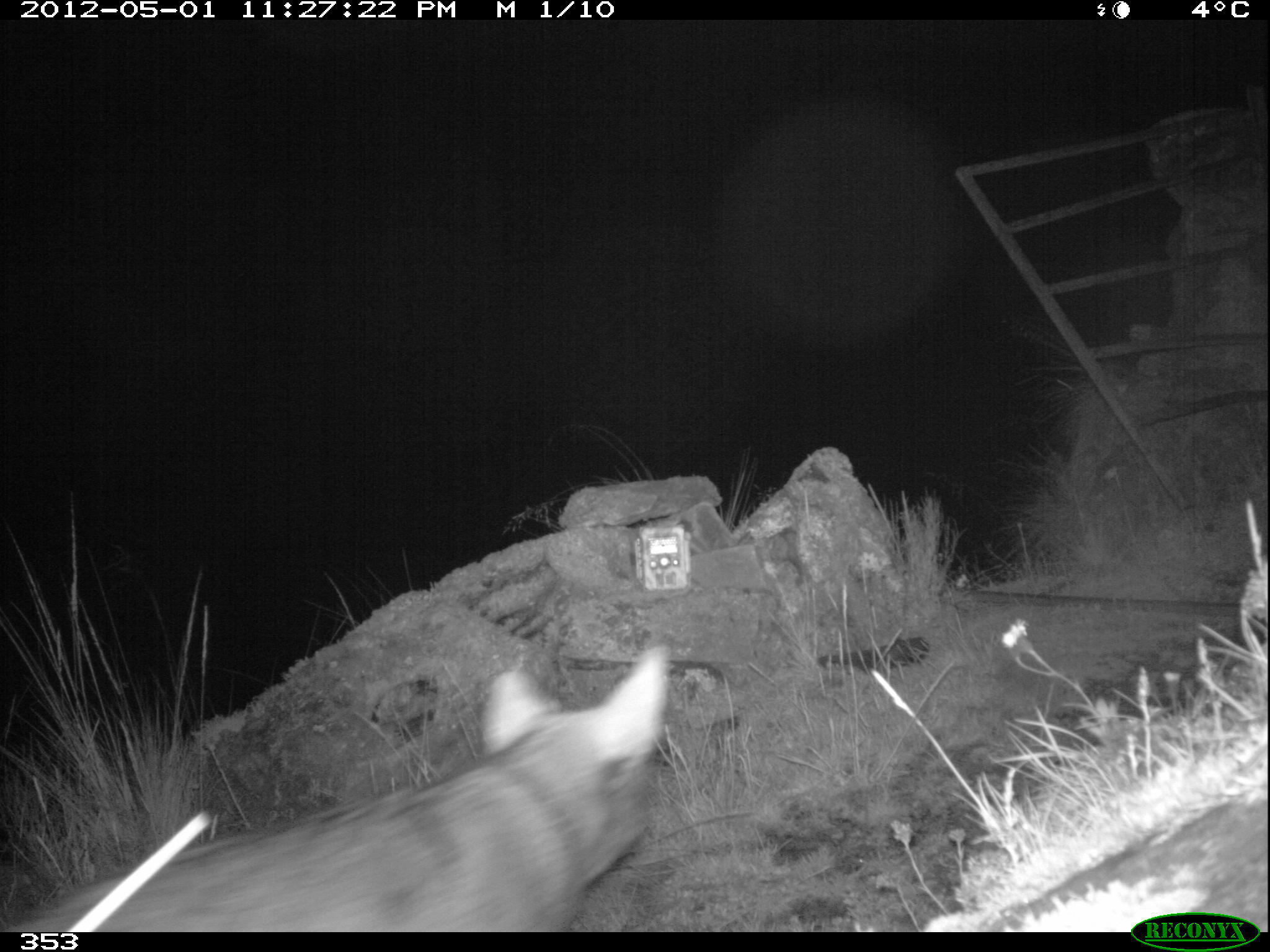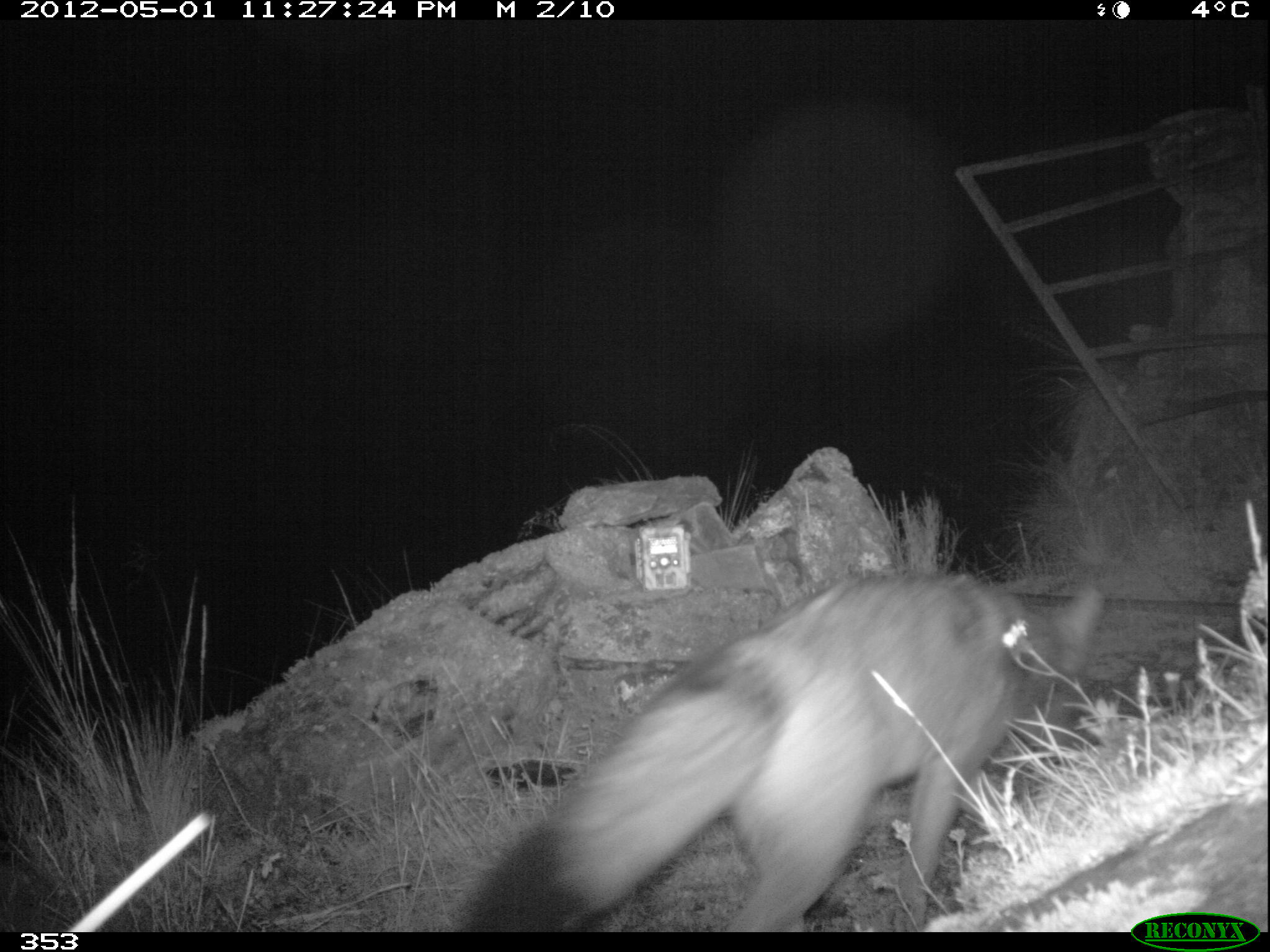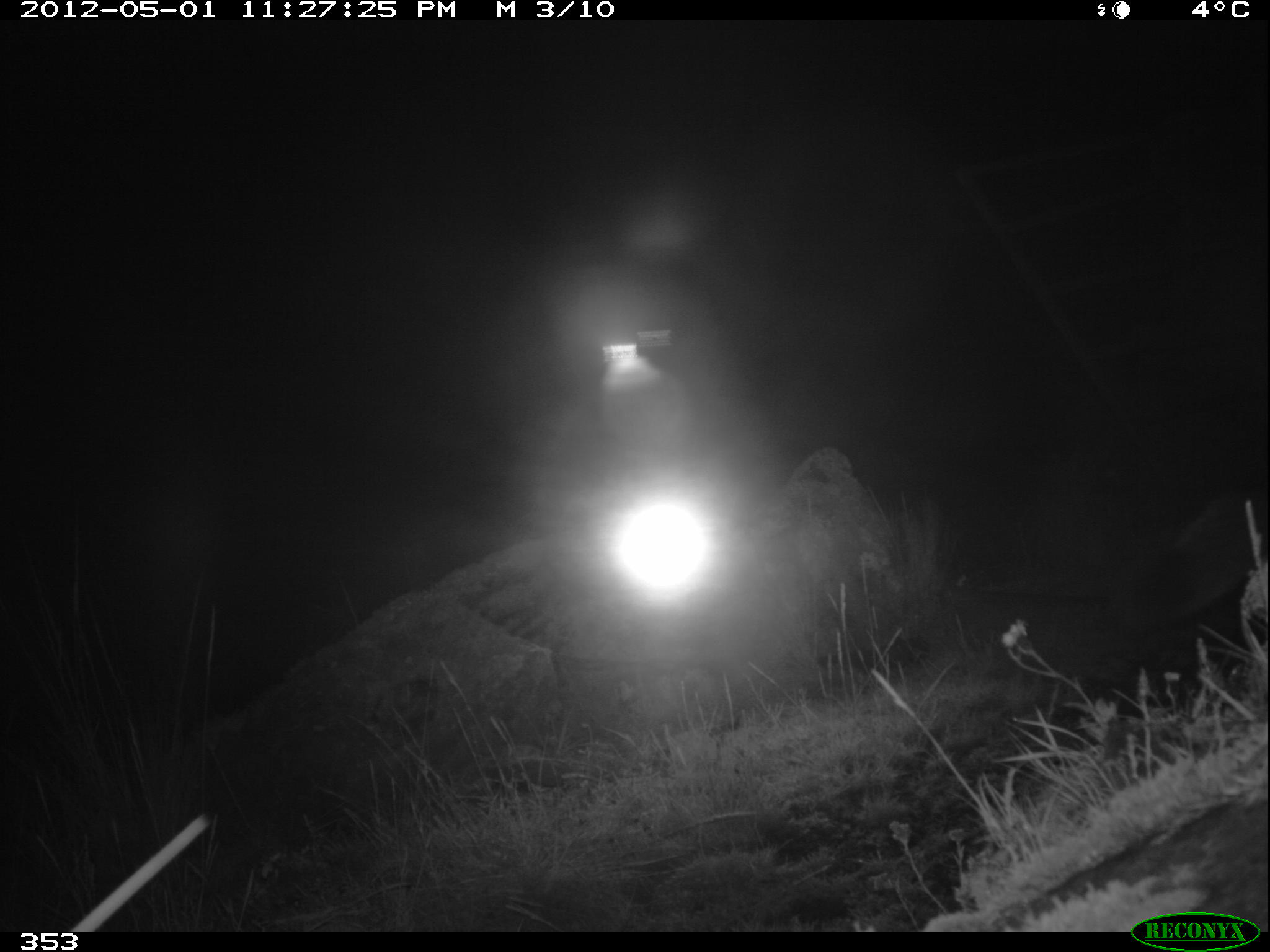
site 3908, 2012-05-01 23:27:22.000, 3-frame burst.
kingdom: Animalia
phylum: Chordata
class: Mammalia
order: Carnivora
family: Canidae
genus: Lycalopex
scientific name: Lycalopex culpaeus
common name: culpeo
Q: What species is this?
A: Lycalopex culpaeus (culpeo).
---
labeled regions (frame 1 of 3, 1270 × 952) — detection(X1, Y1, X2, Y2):
lycalopex culpaeus: detection(0, 640, 673, 931)